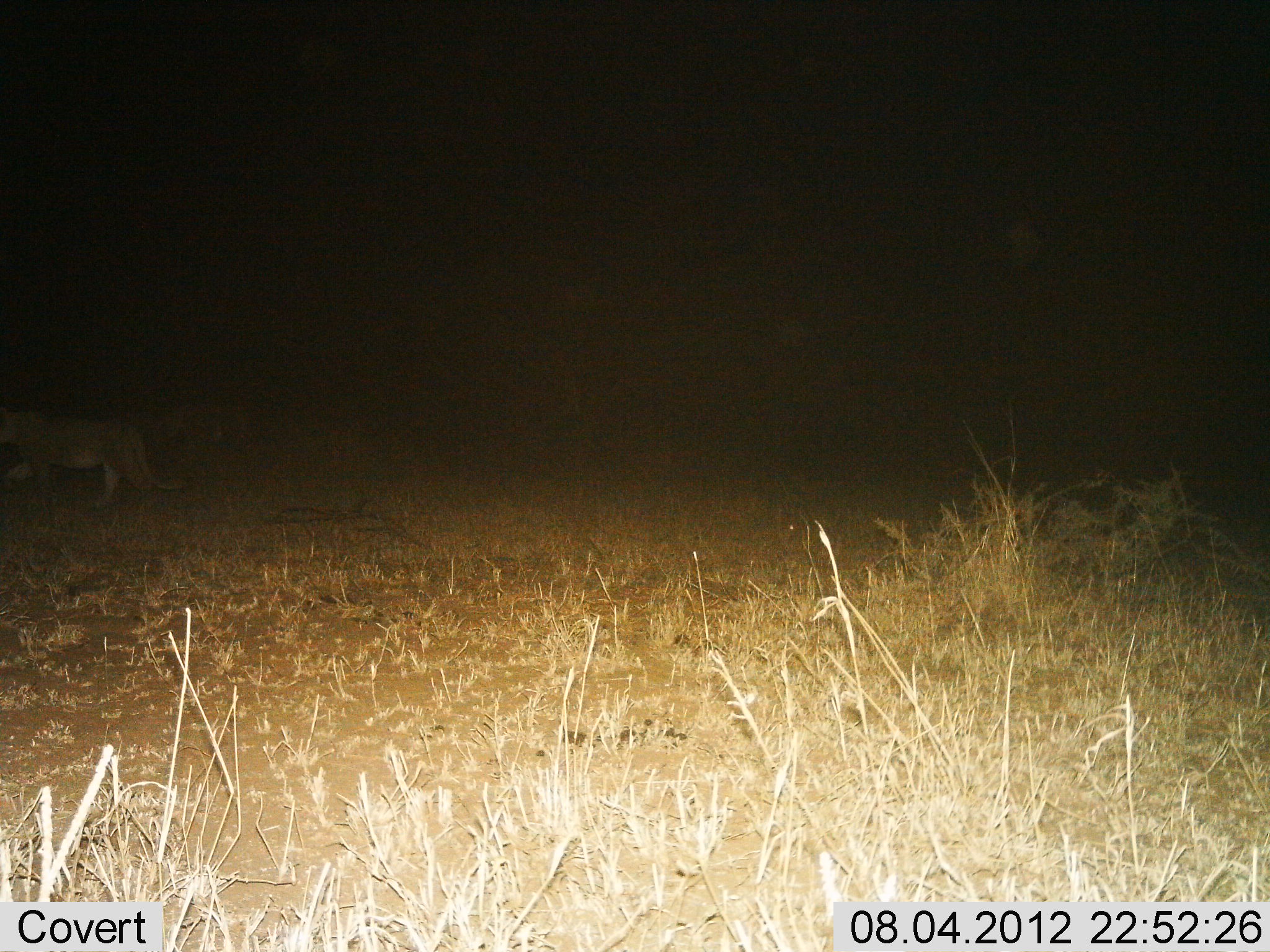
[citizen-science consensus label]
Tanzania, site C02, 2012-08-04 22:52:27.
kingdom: Animalia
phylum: Chordata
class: Mammalia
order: Carnivora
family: Felidae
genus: Panthera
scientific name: Panthera leo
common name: lion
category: lionfemale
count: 1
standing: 0%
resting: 0%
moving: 100%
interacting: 0%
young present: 0%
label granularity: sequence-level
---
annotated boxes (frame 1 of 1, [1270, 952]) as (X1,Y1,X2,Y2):
animal: (0,407,189,508)